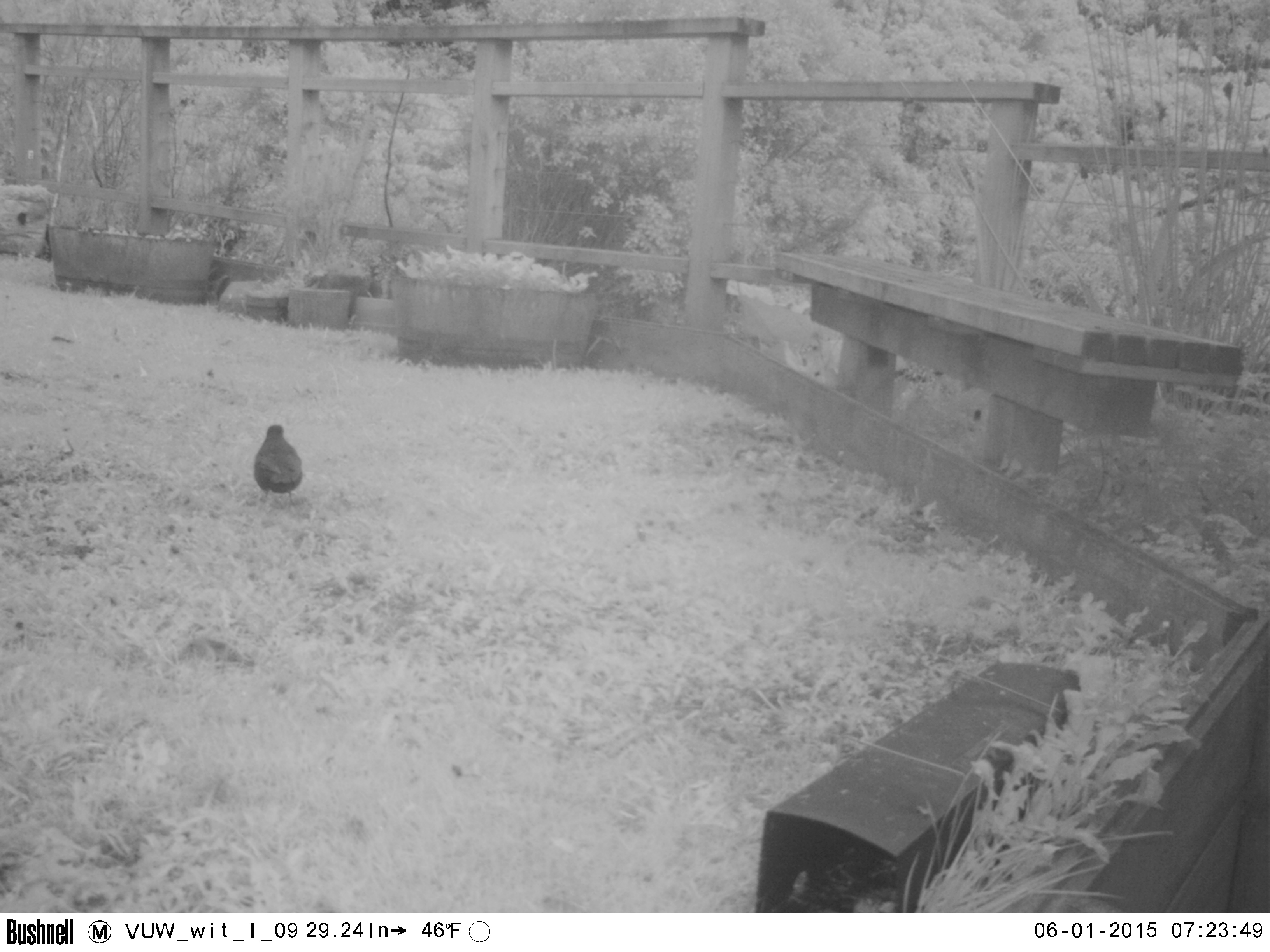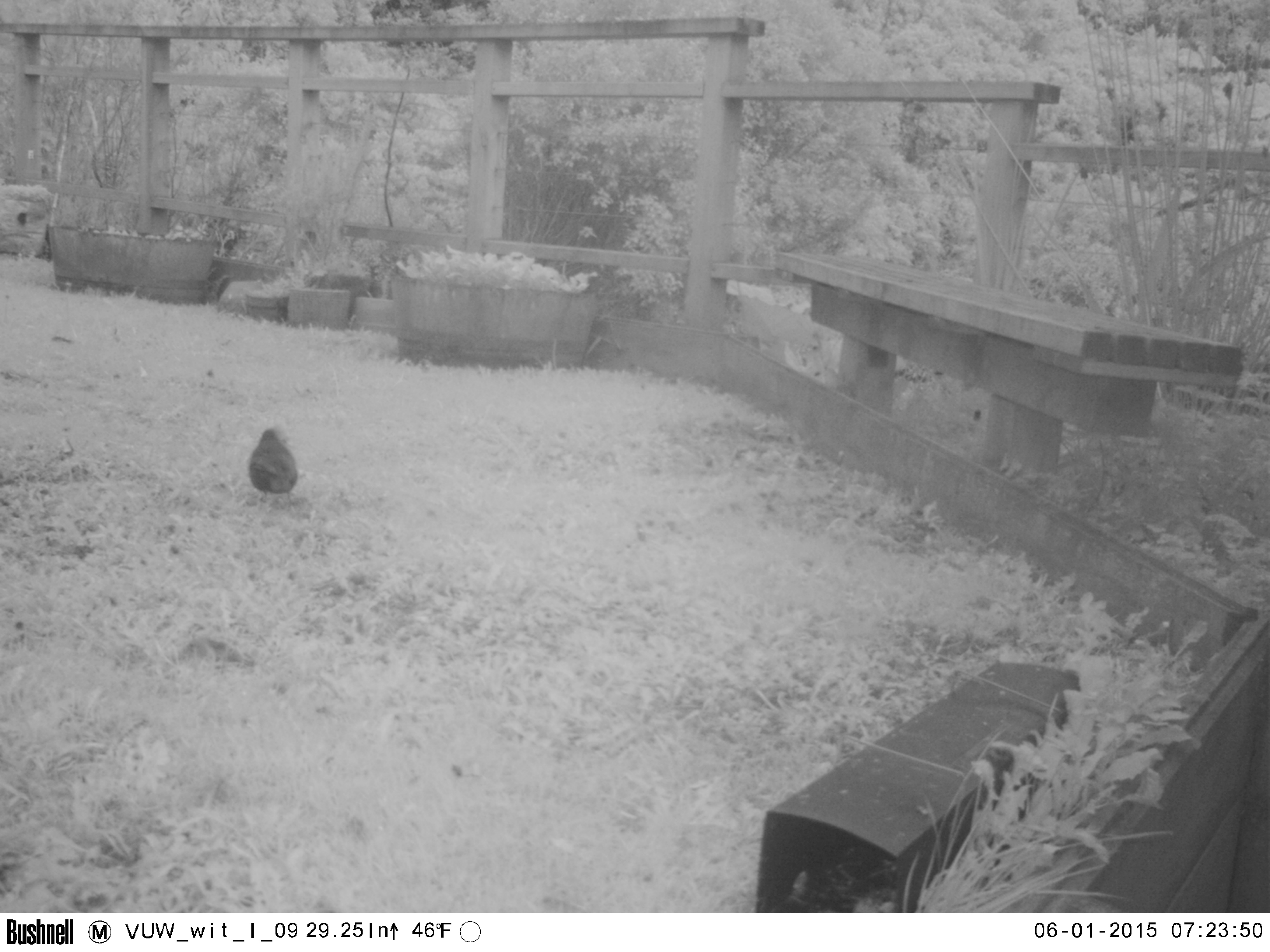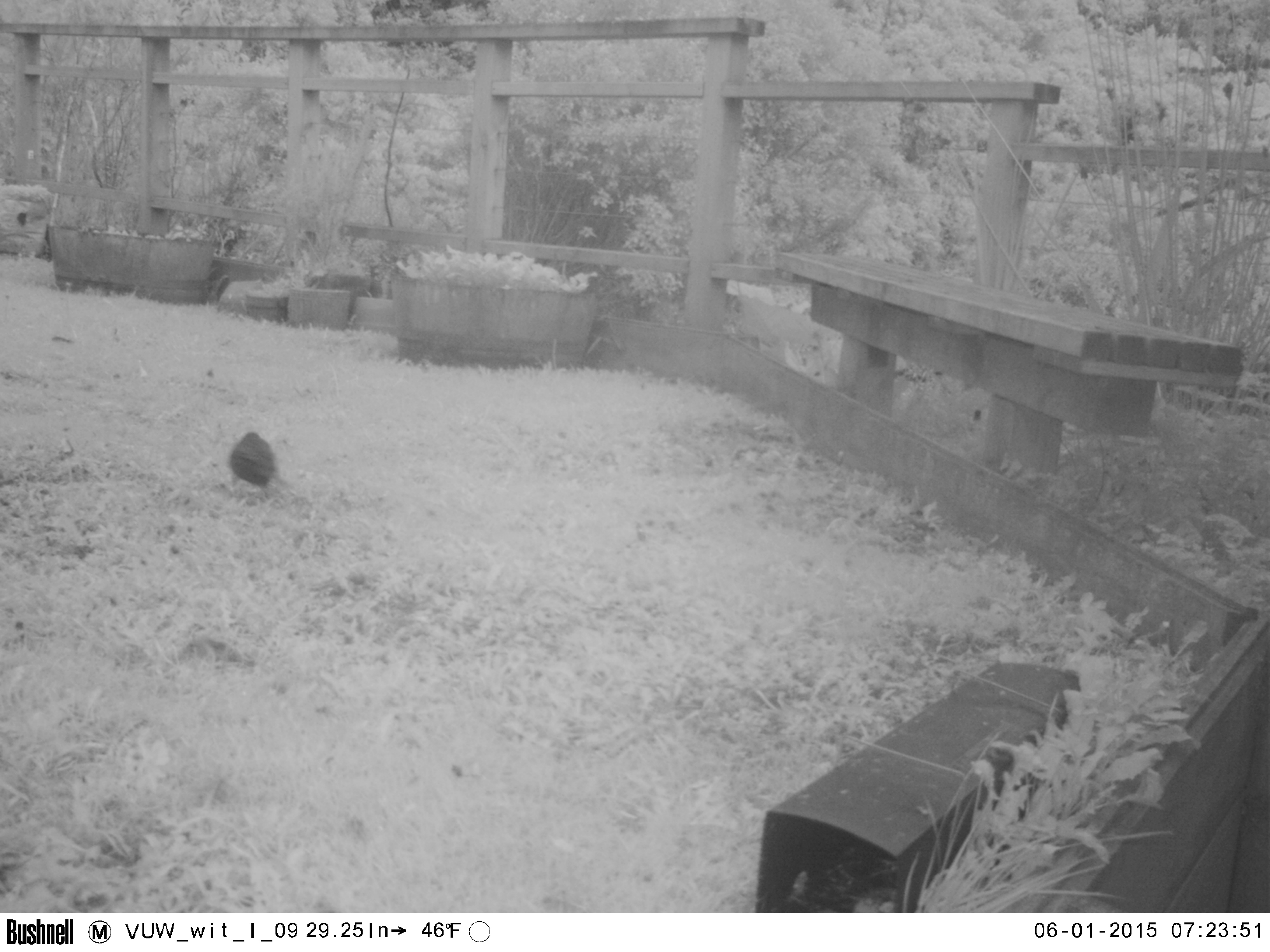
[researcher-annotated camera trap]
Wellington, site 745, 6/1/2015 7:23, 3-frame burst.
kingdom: Animalia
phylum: Chordata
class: Aves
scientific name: Aves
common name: bird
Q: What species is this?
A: Bird (Aves).